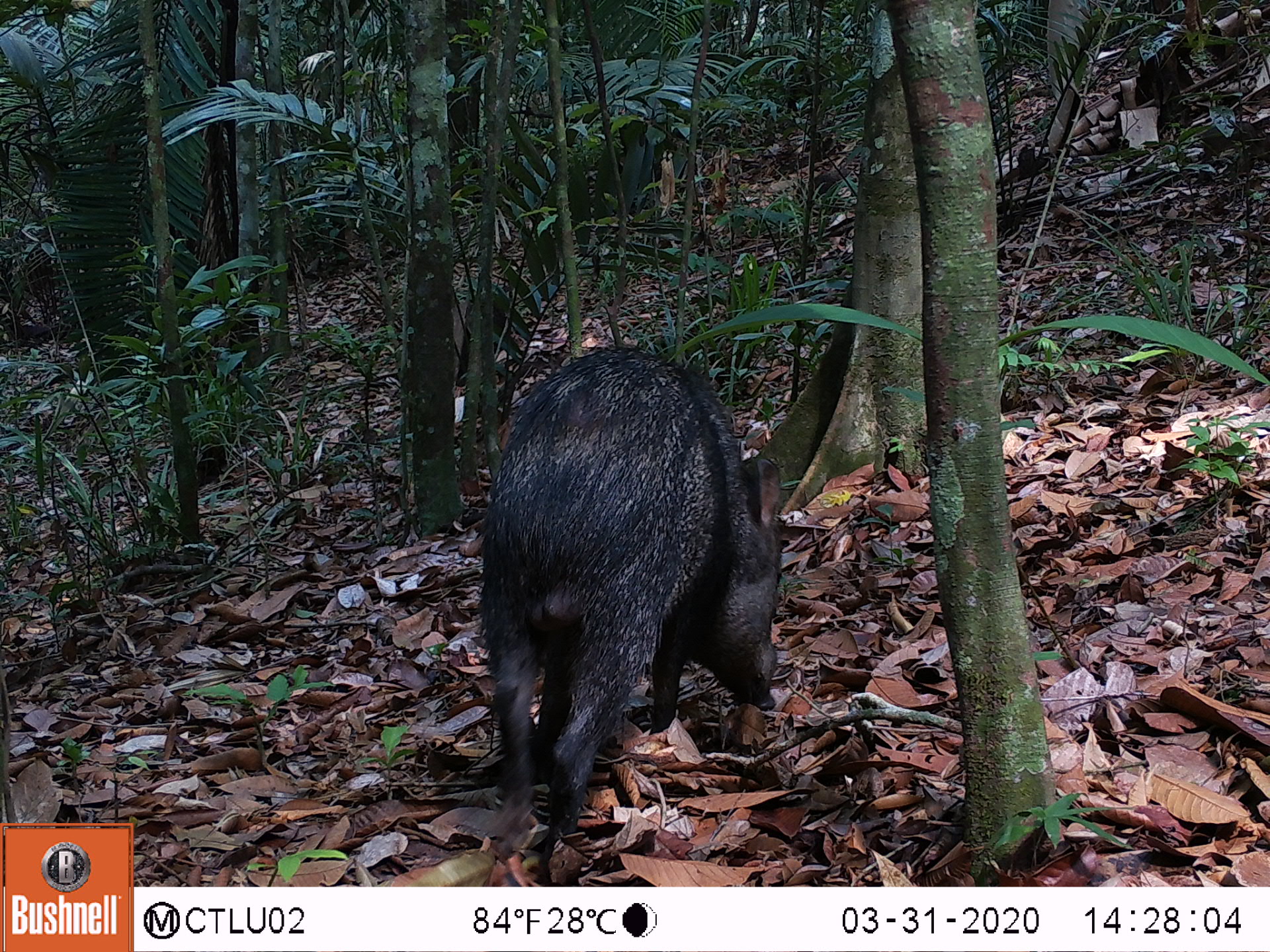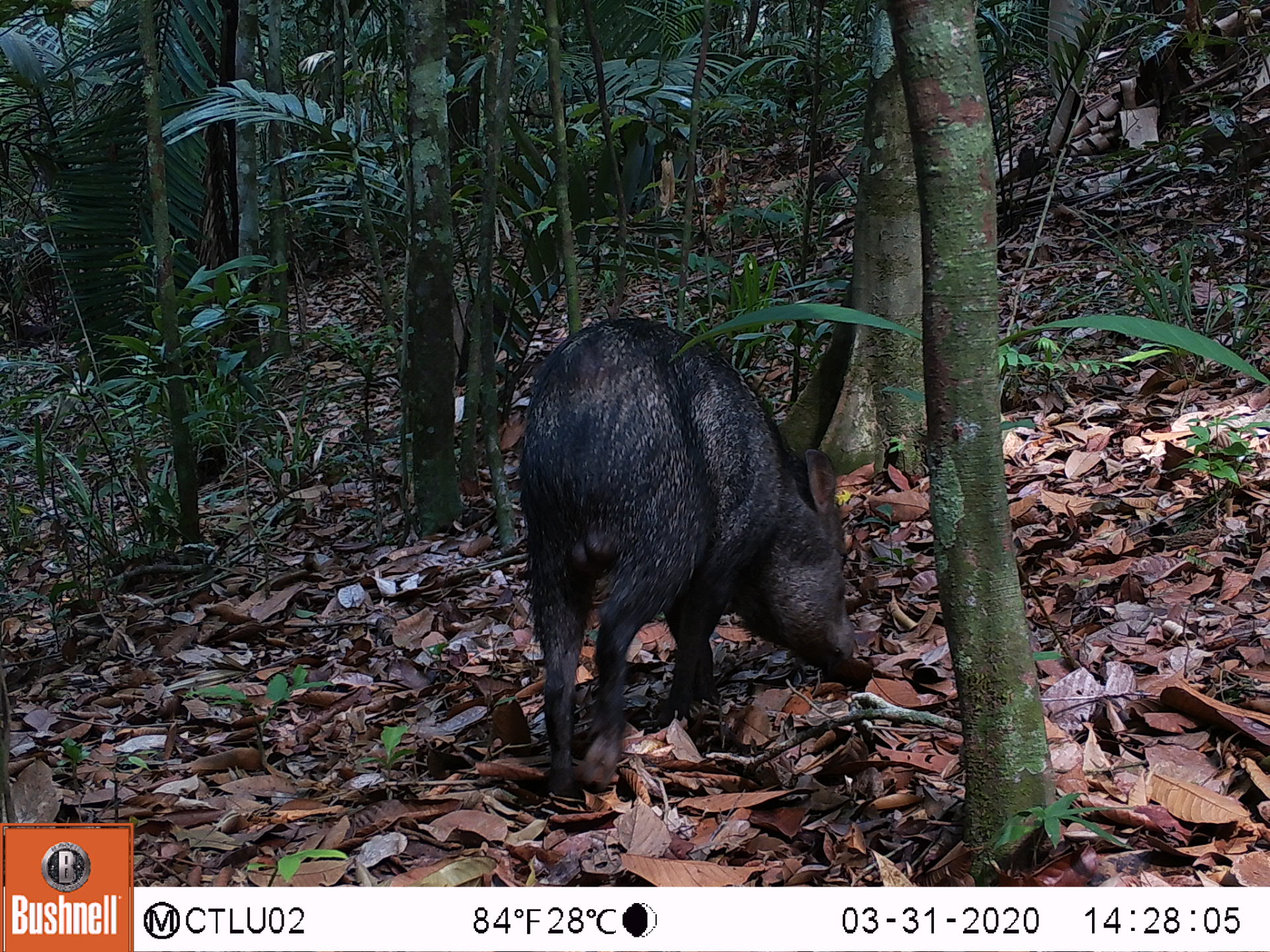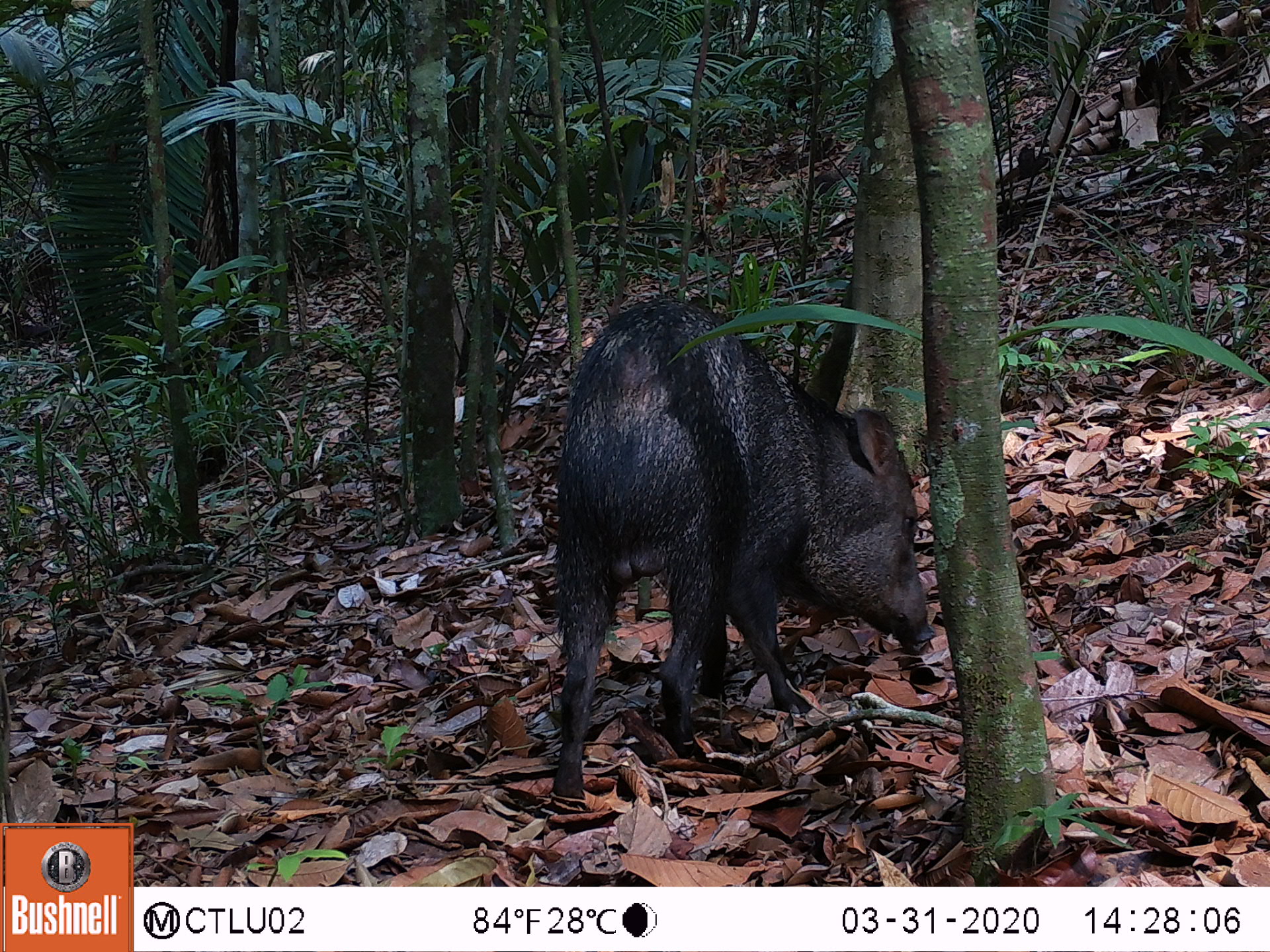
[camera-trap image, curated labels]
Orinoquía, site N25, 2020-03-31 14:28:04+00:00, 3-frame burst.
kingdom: Animalia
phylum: Chordata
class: Mammalia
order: Artiodactyla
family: Tayassuidae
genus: Pecari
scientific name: Pecari tajacu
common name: collared peccary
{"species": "collared peccary (Pecari tajacu)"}